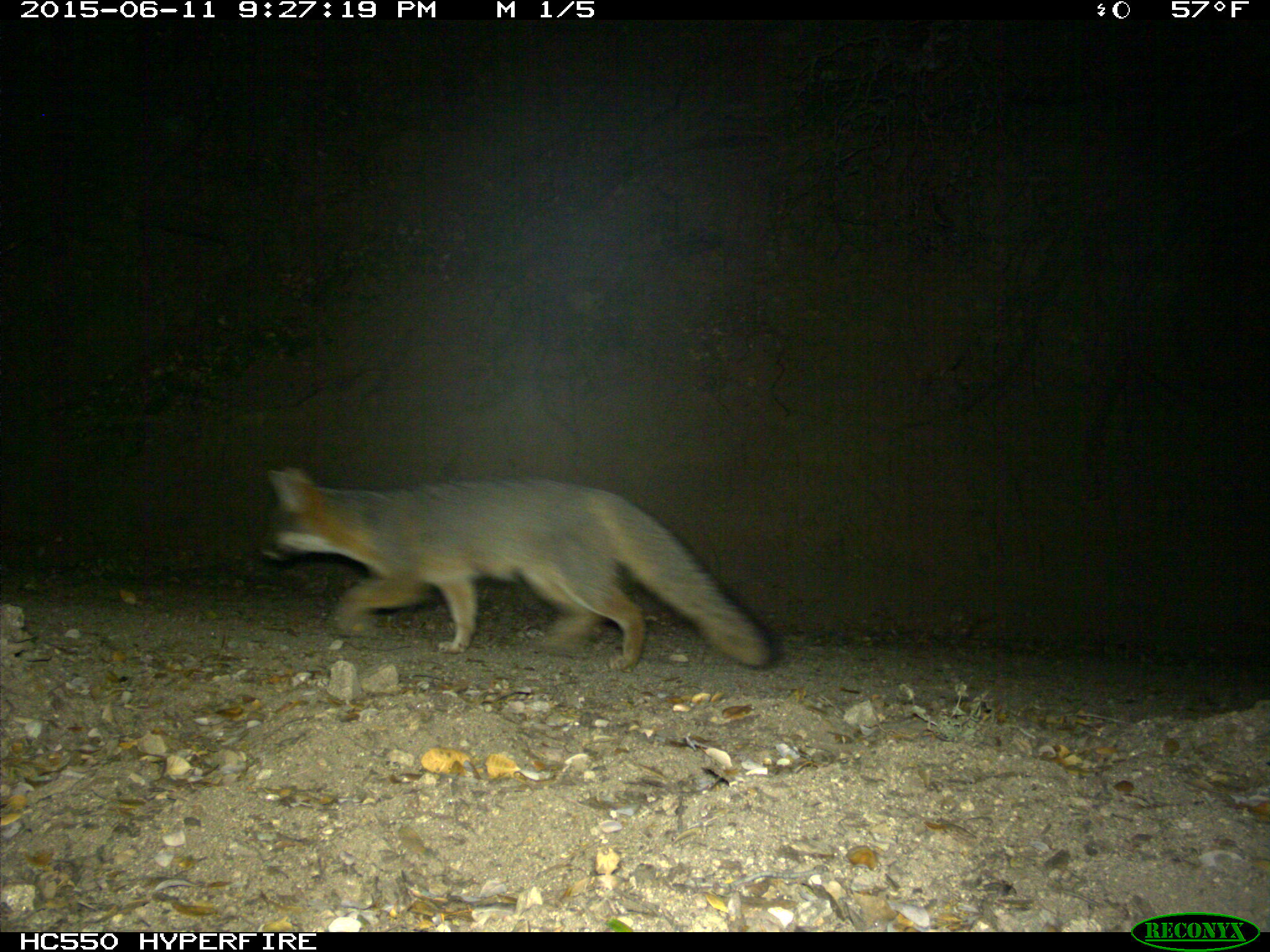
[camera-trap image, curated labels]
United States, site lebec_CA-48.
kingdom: Animalia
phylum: Chordata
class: Mammalia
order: Carnivora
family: Canidae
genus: Urocyon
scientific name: Urocyon cinereoargenteus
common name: gray fox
Urocyon cinereoargenteus (gray fox).